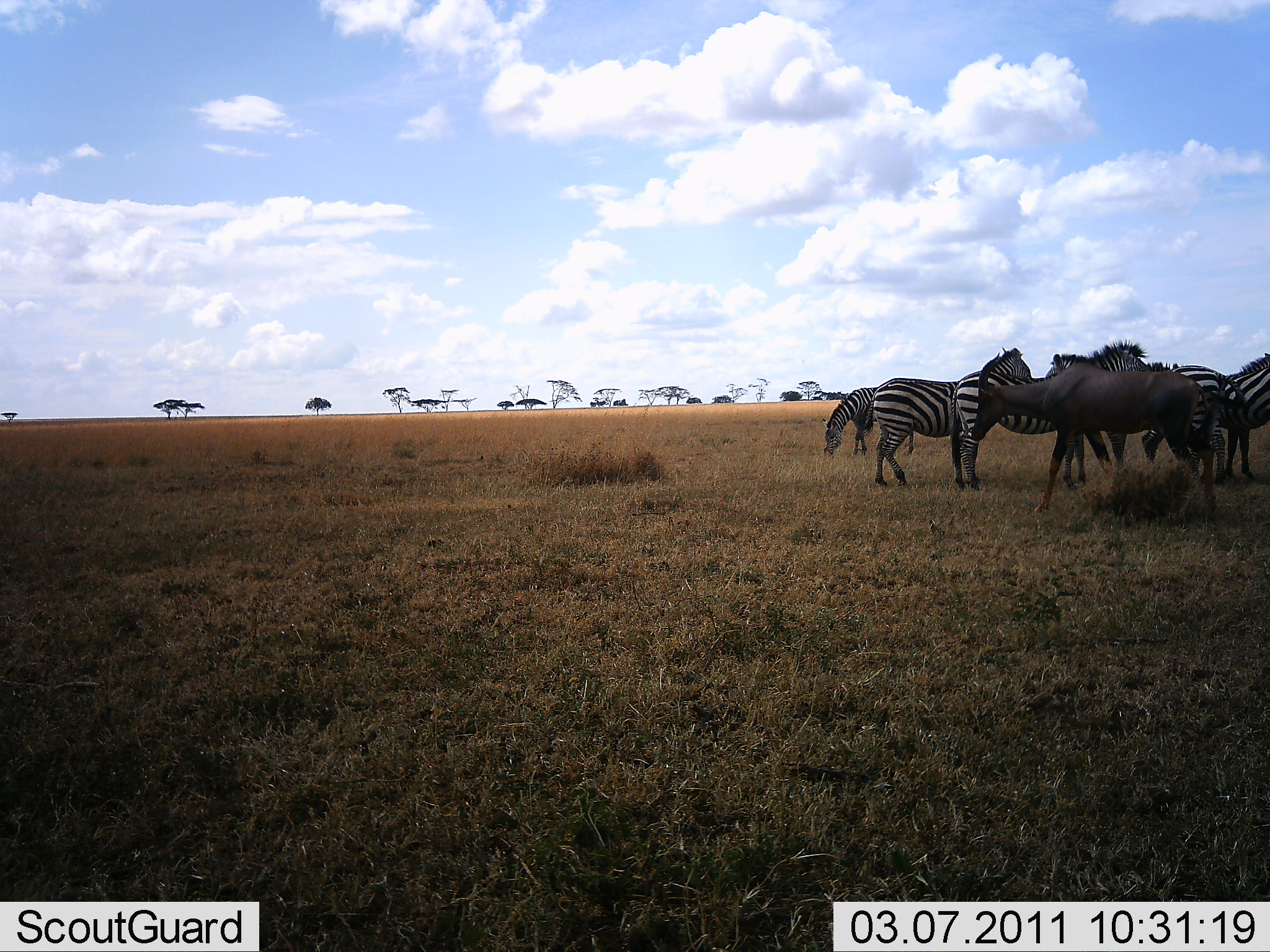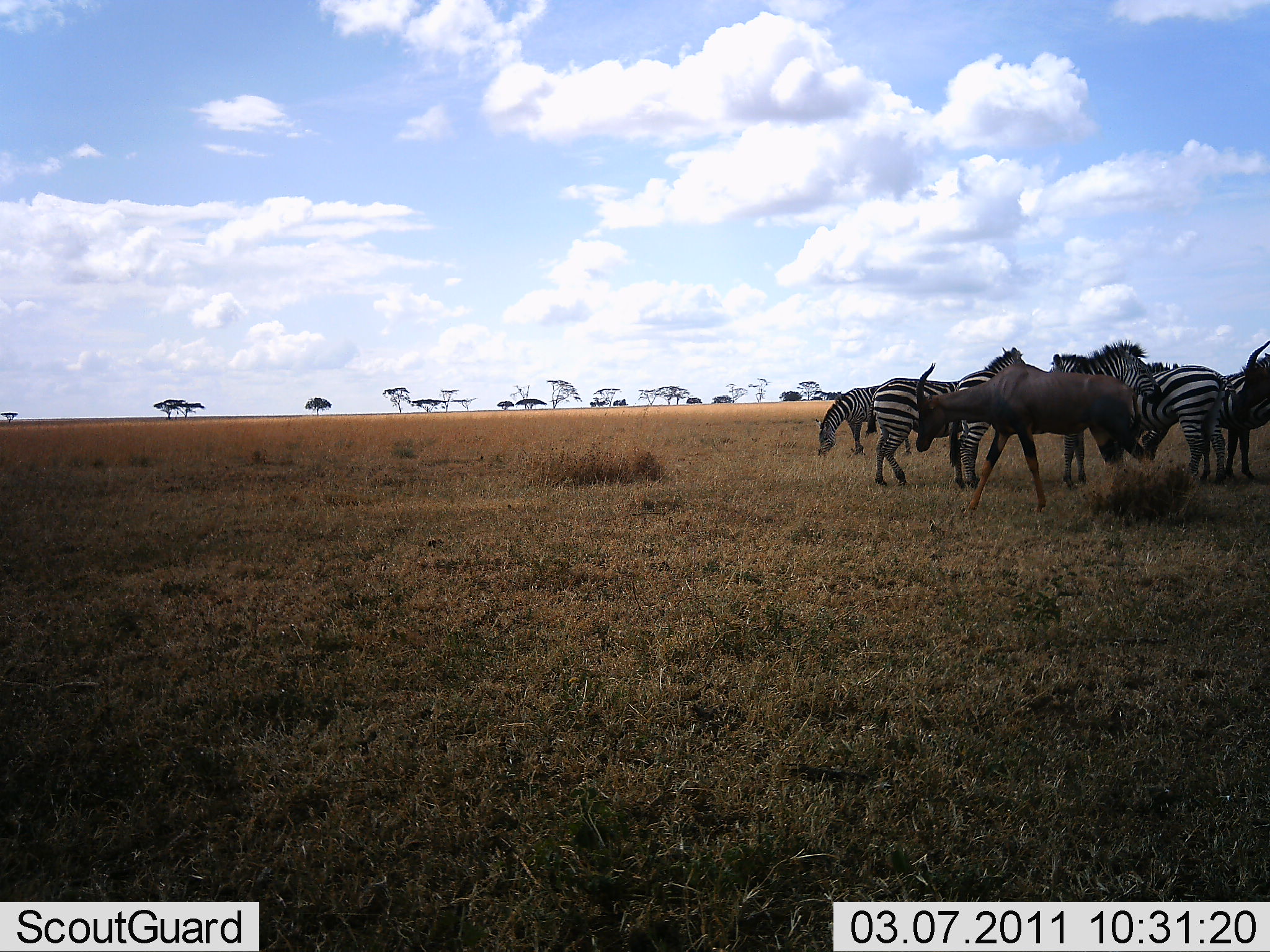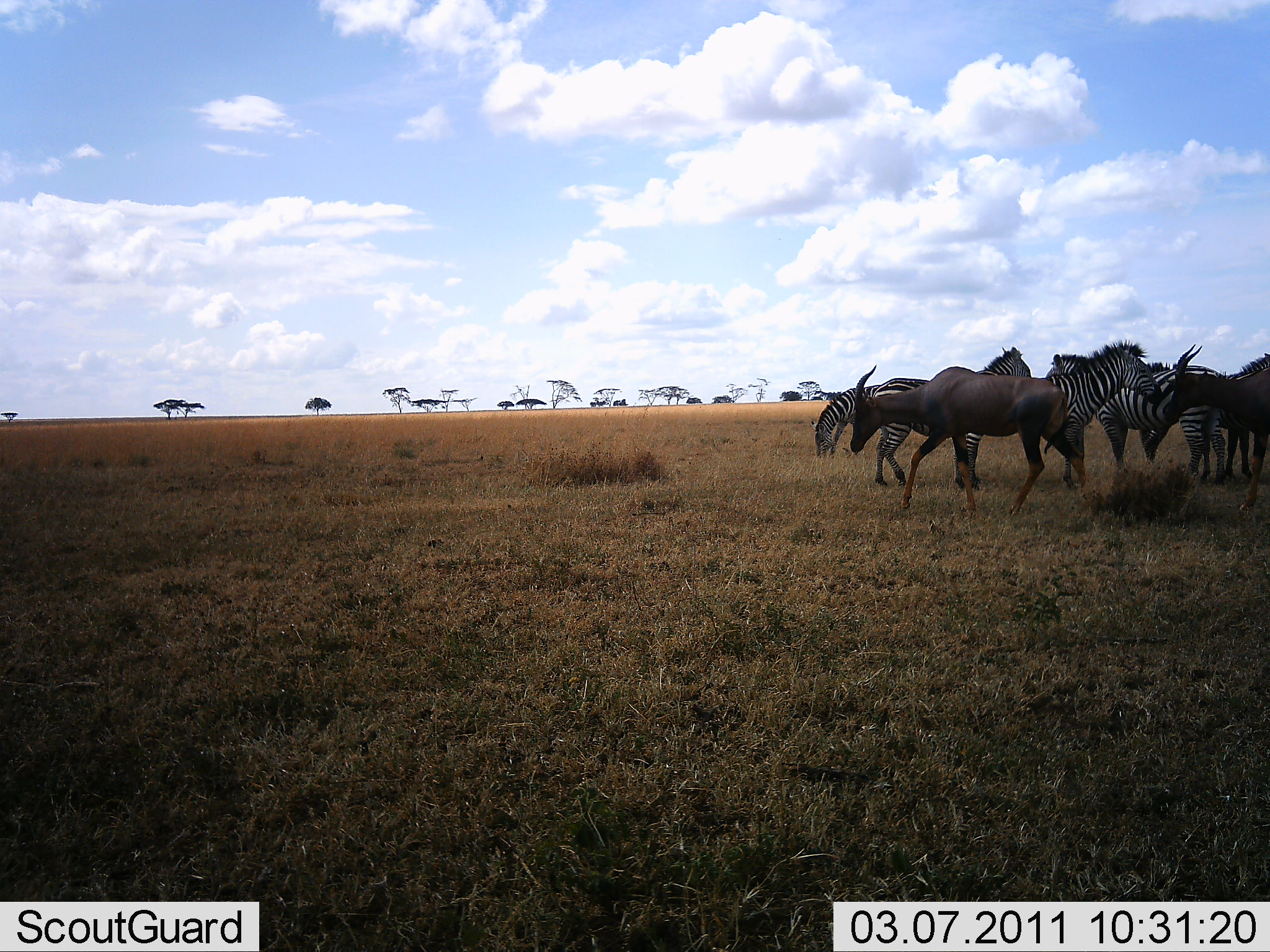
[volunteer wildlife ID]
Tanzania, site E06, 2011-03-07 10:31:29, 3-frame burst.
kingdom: Animalia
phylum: Chordata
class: Mammalia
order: Artiodactyla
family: Bovidae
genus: Damaliscus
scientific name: Damaliscus lunatus jimela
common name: topi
Topi (Damaliscus lunatus jimela), count 2. Behavior (volunteer vote fractions): standing 0%, resting 0%, moving 100%, interacting 9%. Young present (vote fraction): 0%. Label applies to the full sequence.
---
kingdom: Animalia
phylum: Chordata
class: Mammalia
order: Perissodactyla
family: Equidae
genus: Equus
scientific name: Equus quagga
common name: plains zebra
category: zebra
Zebra (plains zebra) (Equus quagga), count 5. Behavior (volunteer vote fractions): standing 100%, resting 8%, moving 0%, interacting 0%. Young present (vote fraction): 0%. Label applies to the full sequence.